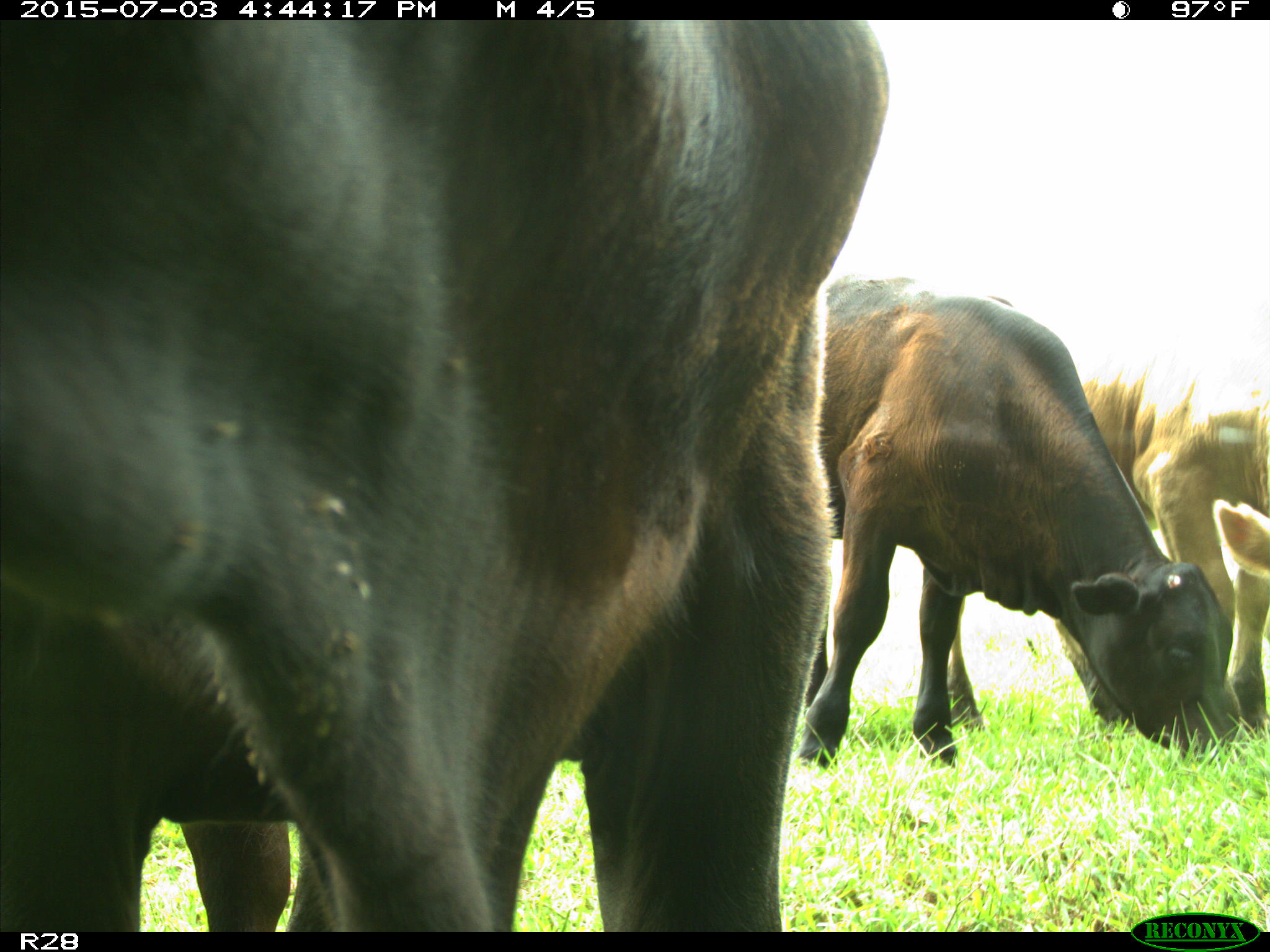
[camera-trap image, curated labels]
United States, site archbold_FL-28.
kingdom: Animalia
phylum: Chordata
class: Mammalia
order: Artiodactyla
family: Bovidae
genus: Bos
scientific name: Bos taurus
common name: domestic cow